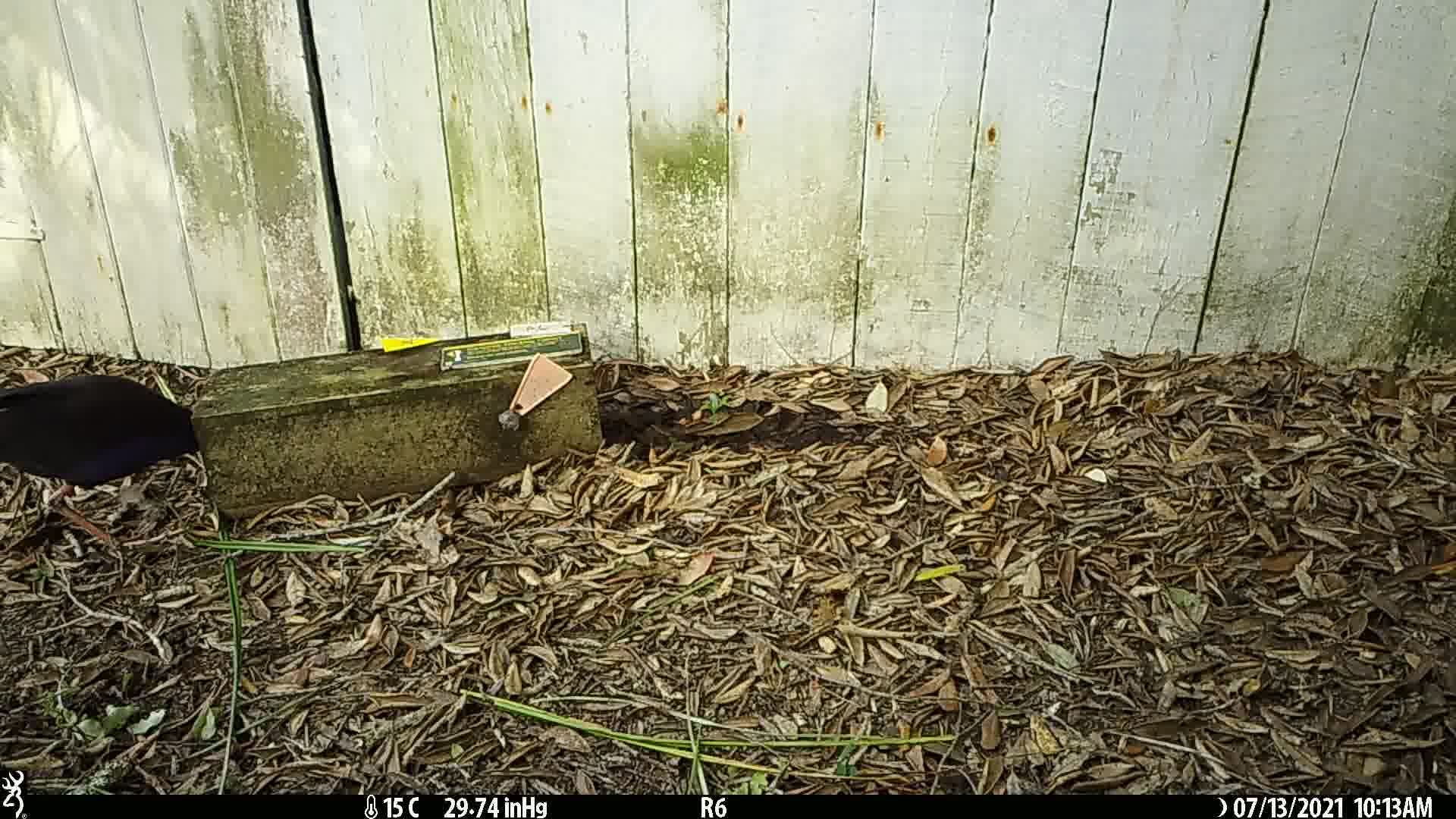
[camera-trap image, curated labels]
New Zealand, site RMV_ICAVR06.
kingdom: Animalia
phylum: Chordata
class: Aves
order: Gruiformes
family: Rallidae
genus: Porphyrio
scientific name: Porphyrio melanotus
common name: australasian swamphen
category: pukeko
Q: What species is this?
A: Pukeko (australasian swamphen) (Porphyrio melanotus).